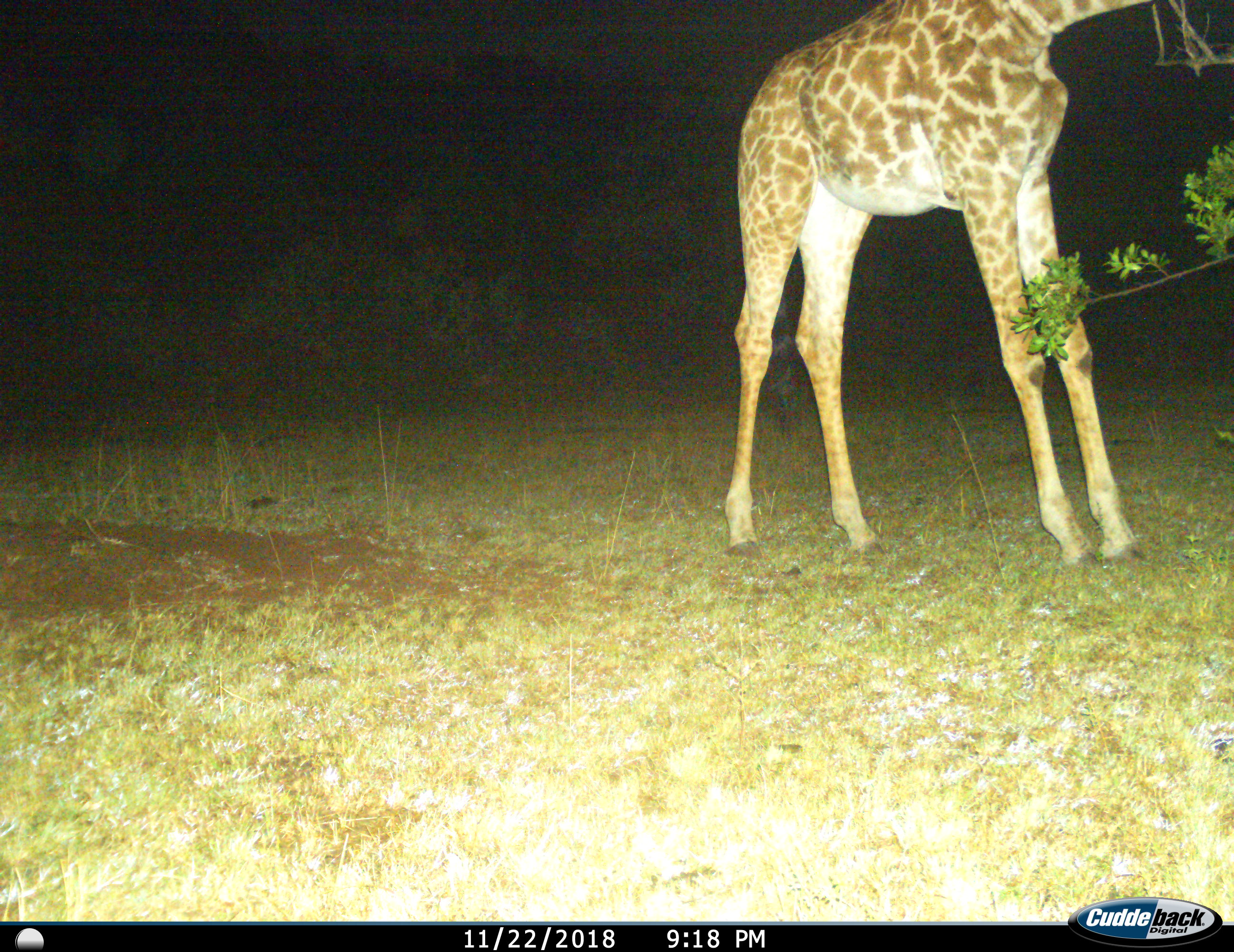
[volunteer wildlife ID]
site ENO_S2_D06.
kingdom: Animalia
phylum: Chordata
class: Mammalia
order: Artiodactyla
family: Giraffidae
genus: Giraffa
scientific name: Giraffa camelopardalis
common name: giraffe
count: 1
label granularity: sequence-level